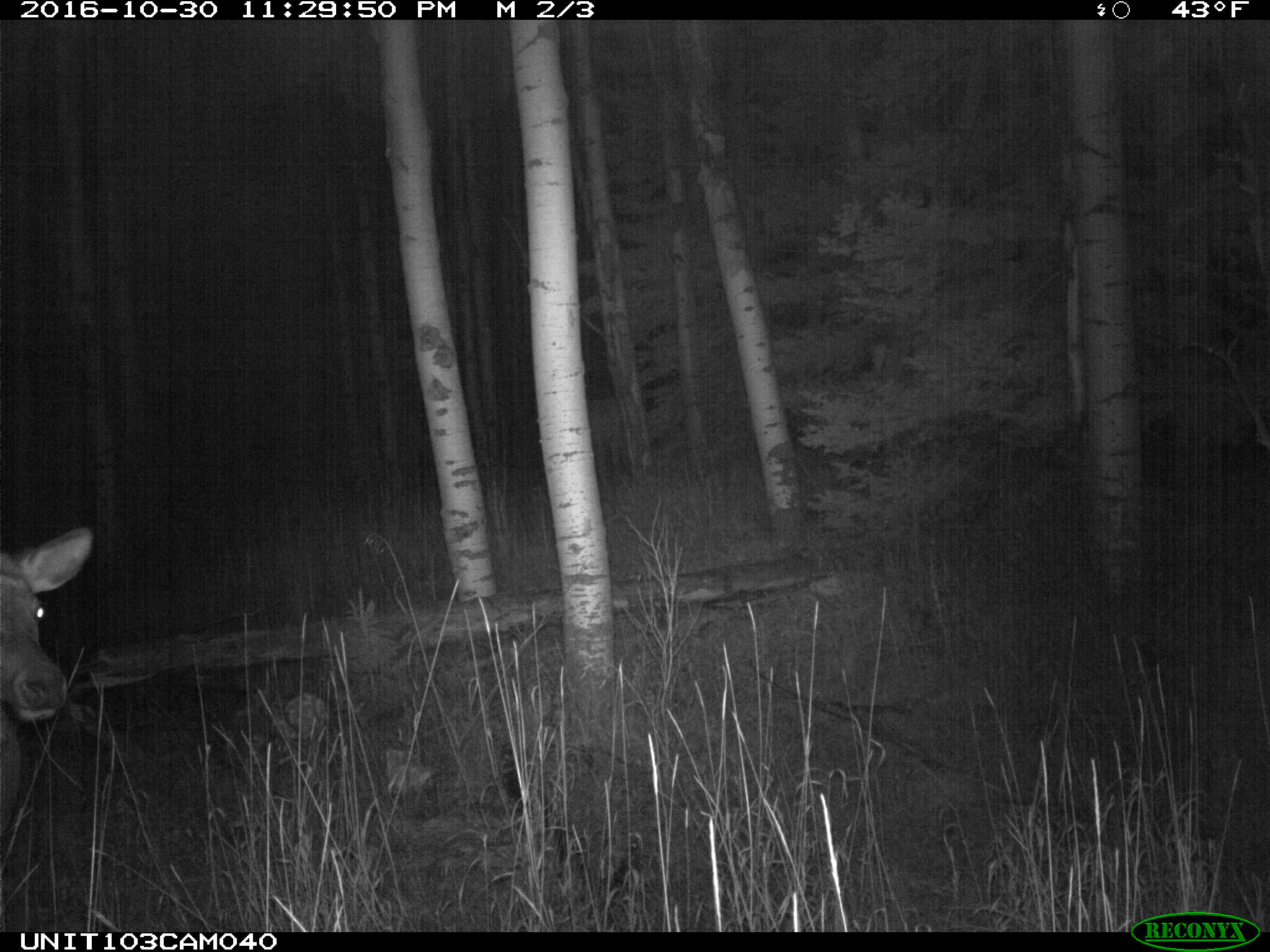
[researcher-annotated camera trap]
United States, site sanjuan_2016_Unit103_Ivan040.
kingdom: Animalia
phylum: Chordata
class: Mammalia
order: Artiodactyla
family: Cervidae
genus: Cervus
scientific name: Cervus elaphus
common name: red deer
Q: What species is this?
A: Cervus elaphus (red deer).